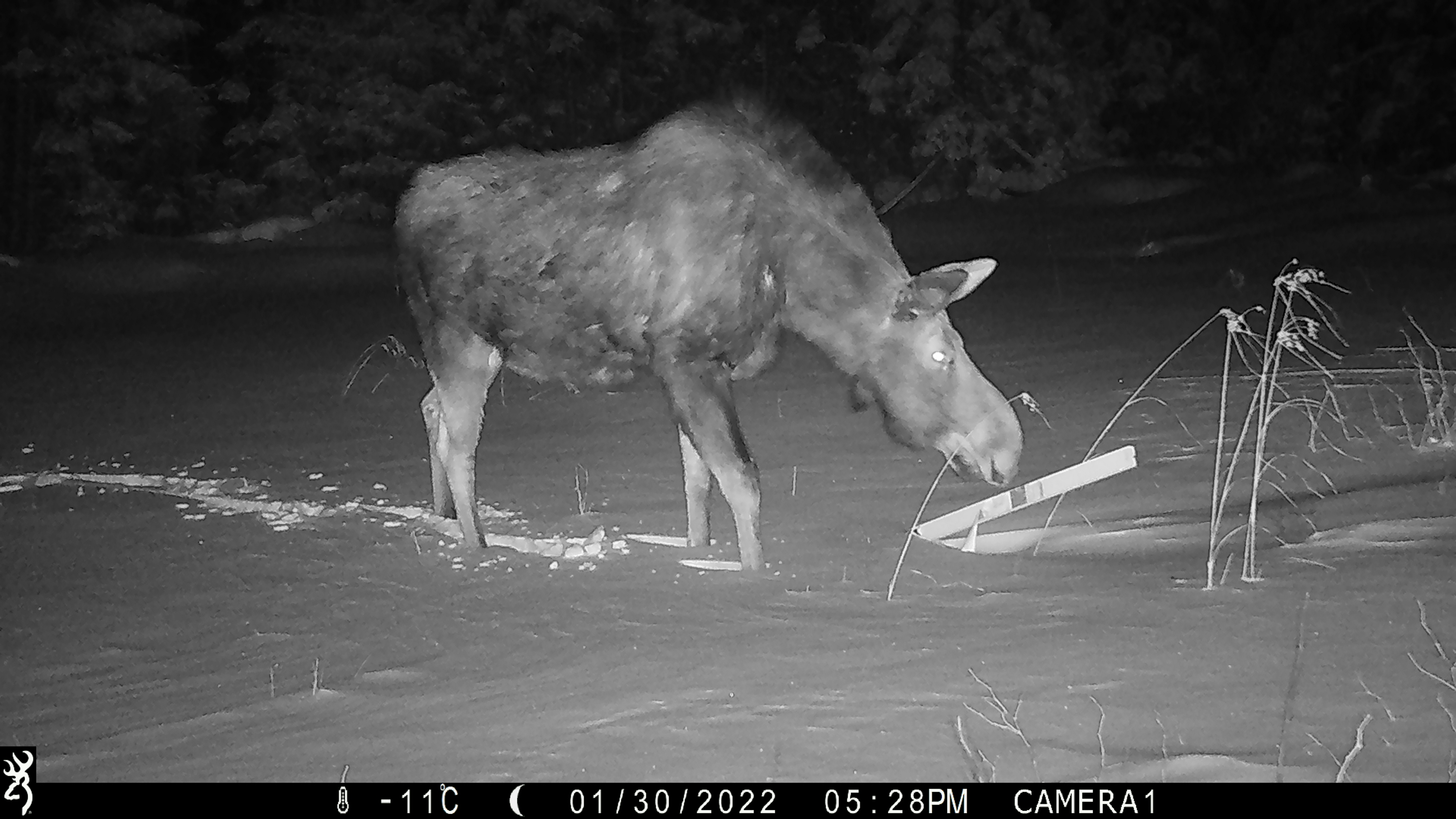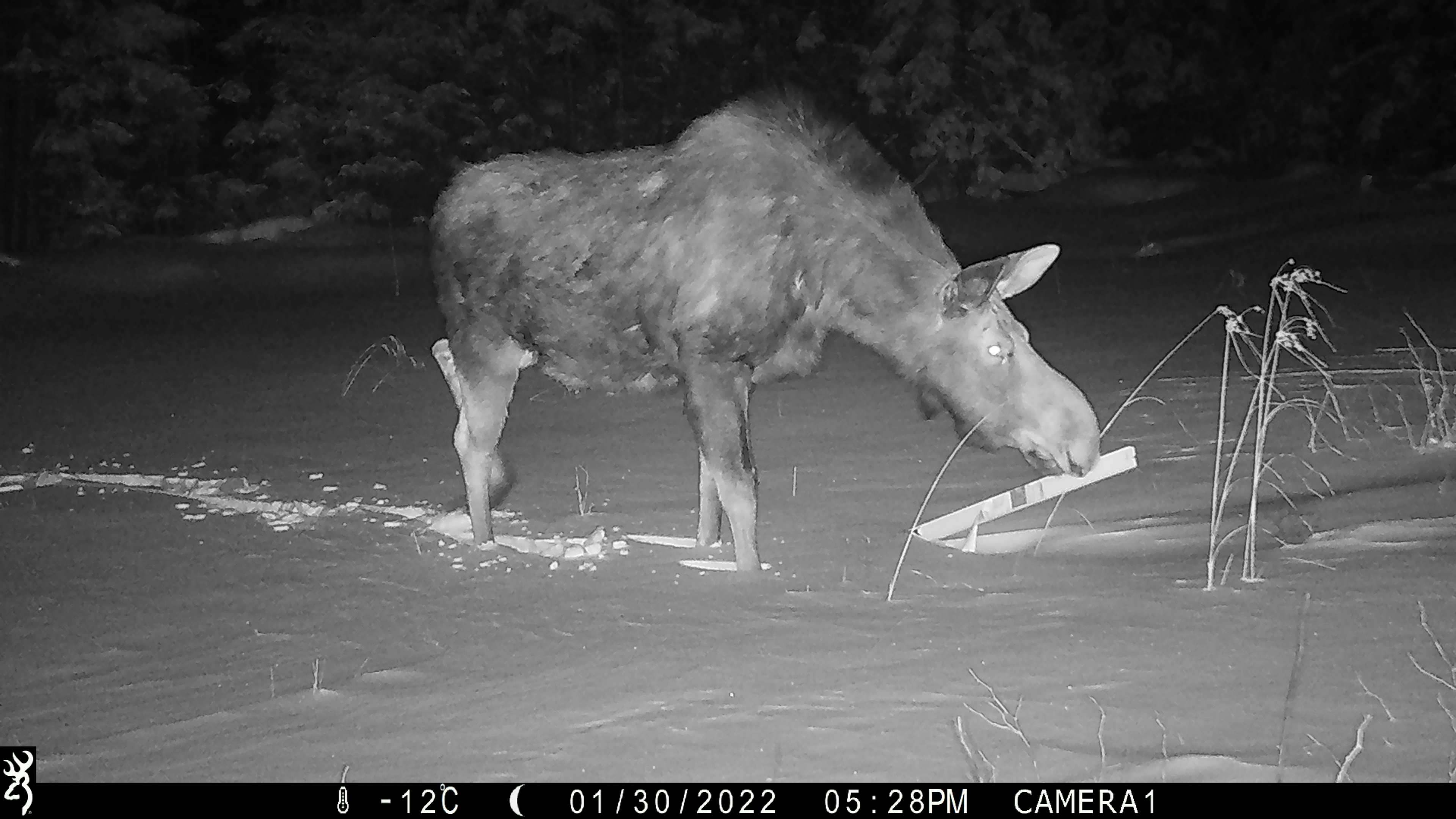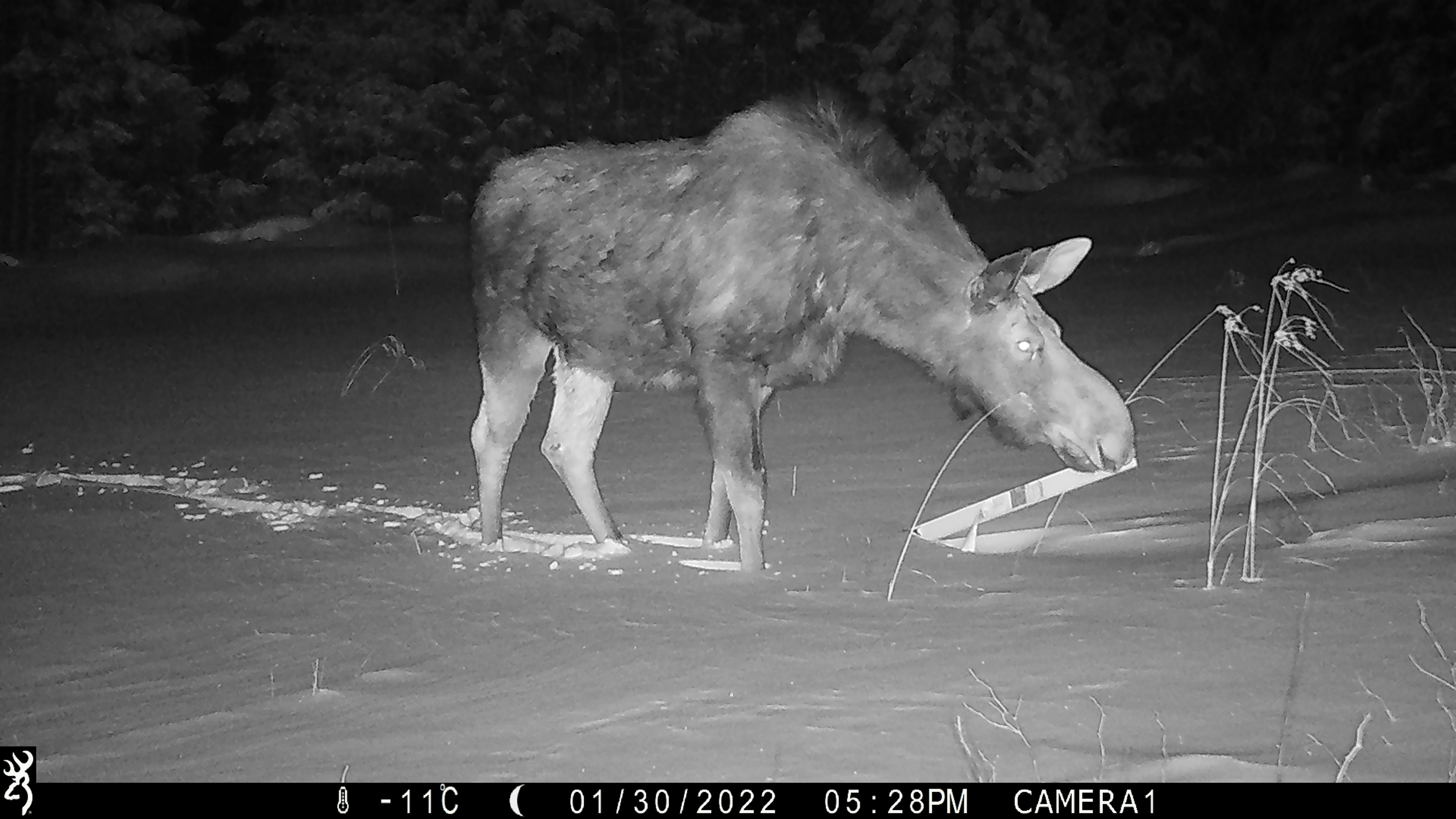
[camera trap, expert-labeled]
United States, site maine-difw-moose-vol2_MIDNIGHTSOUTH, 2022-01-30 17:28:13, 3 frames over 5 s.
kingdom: Animalia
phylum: Chordata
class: Mammalia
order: Artiodactyla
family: Cervidae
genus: Alces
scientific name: Alces alces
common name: moose